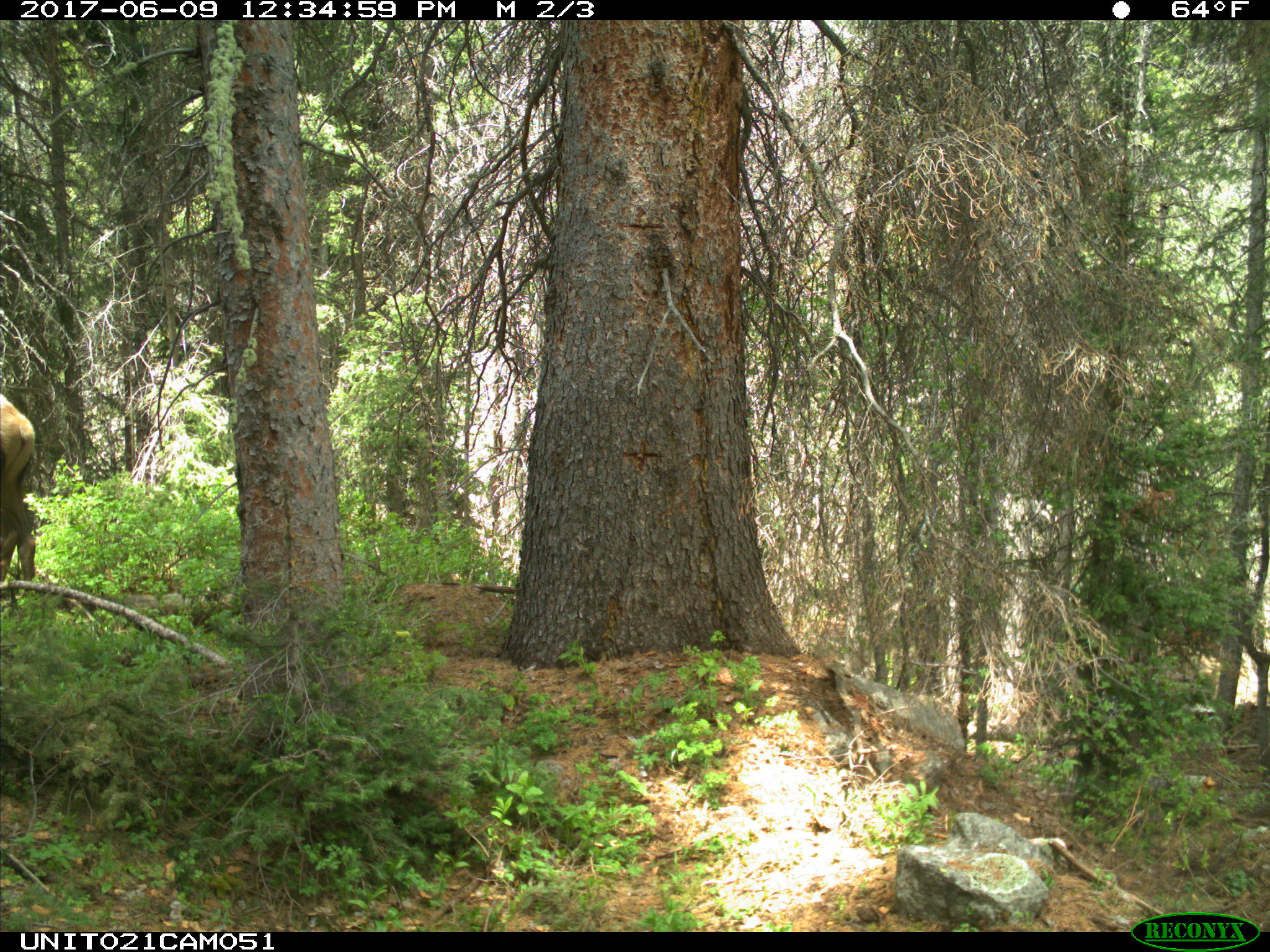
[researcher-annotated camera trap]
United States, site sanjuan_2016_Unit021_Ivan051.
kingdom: Animalia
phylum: Chordata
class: Mammalia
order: Artiodactyla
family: Cervidae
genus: Cervus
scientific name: Cervus elaphus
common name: red deer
Cervus elaphus (red deer).